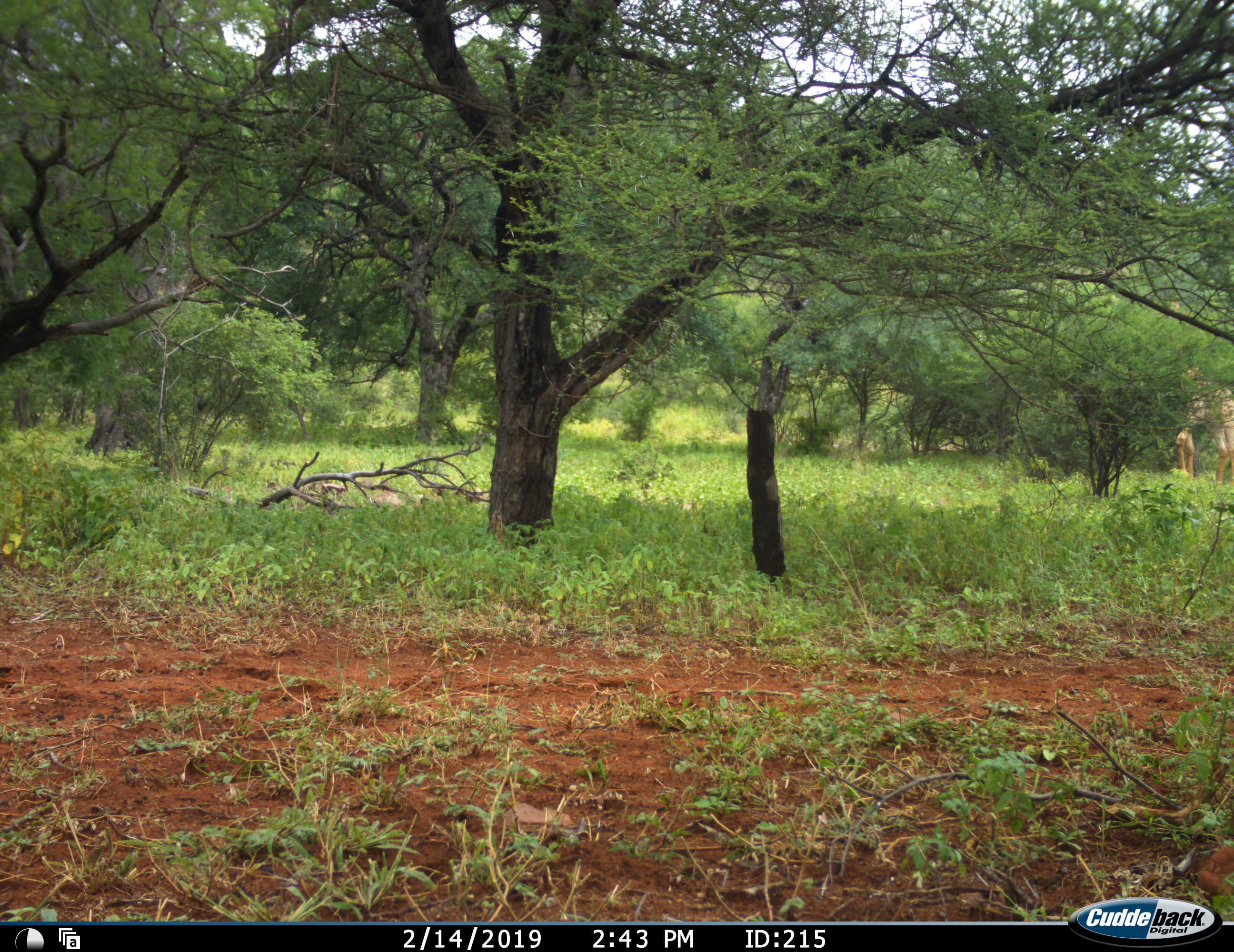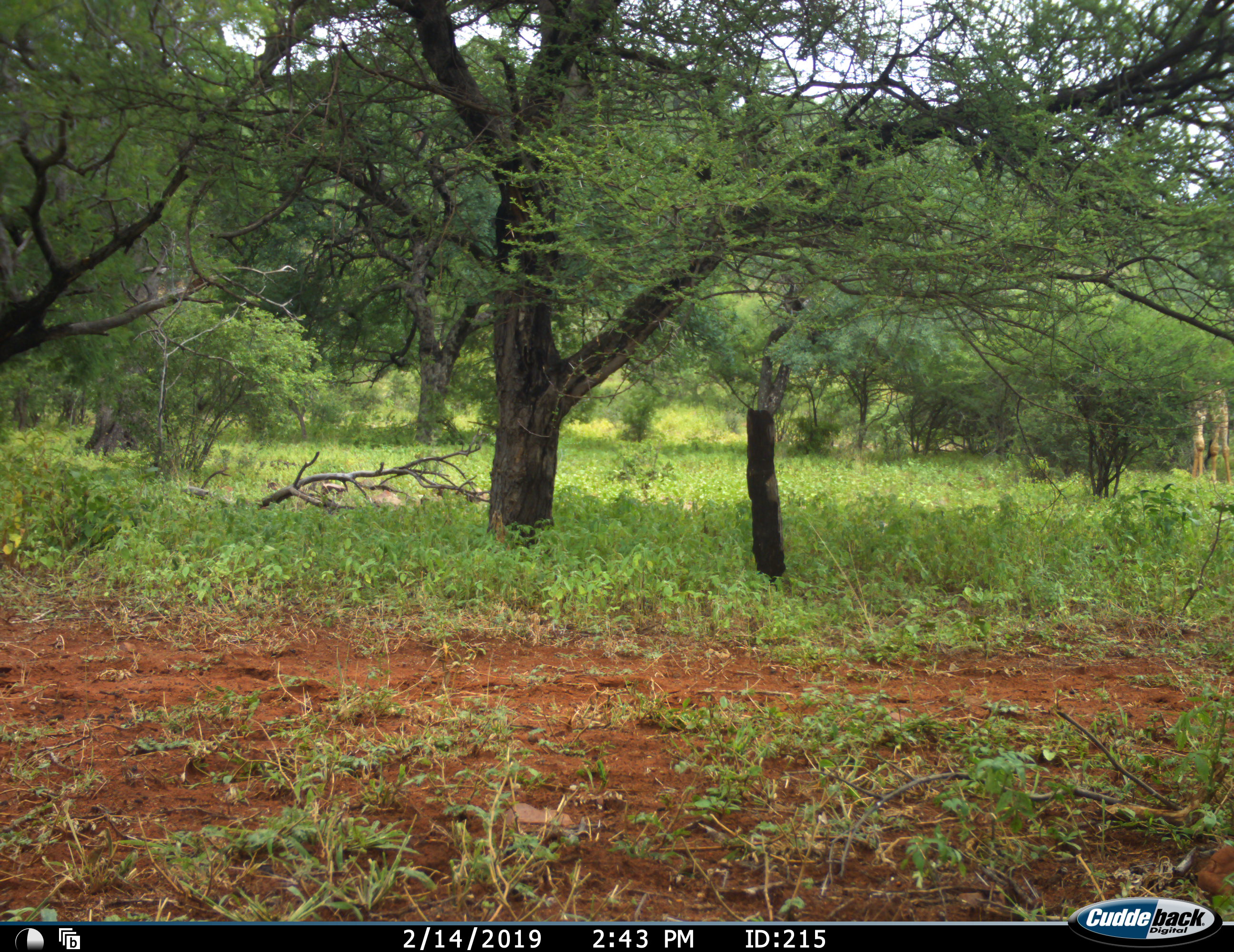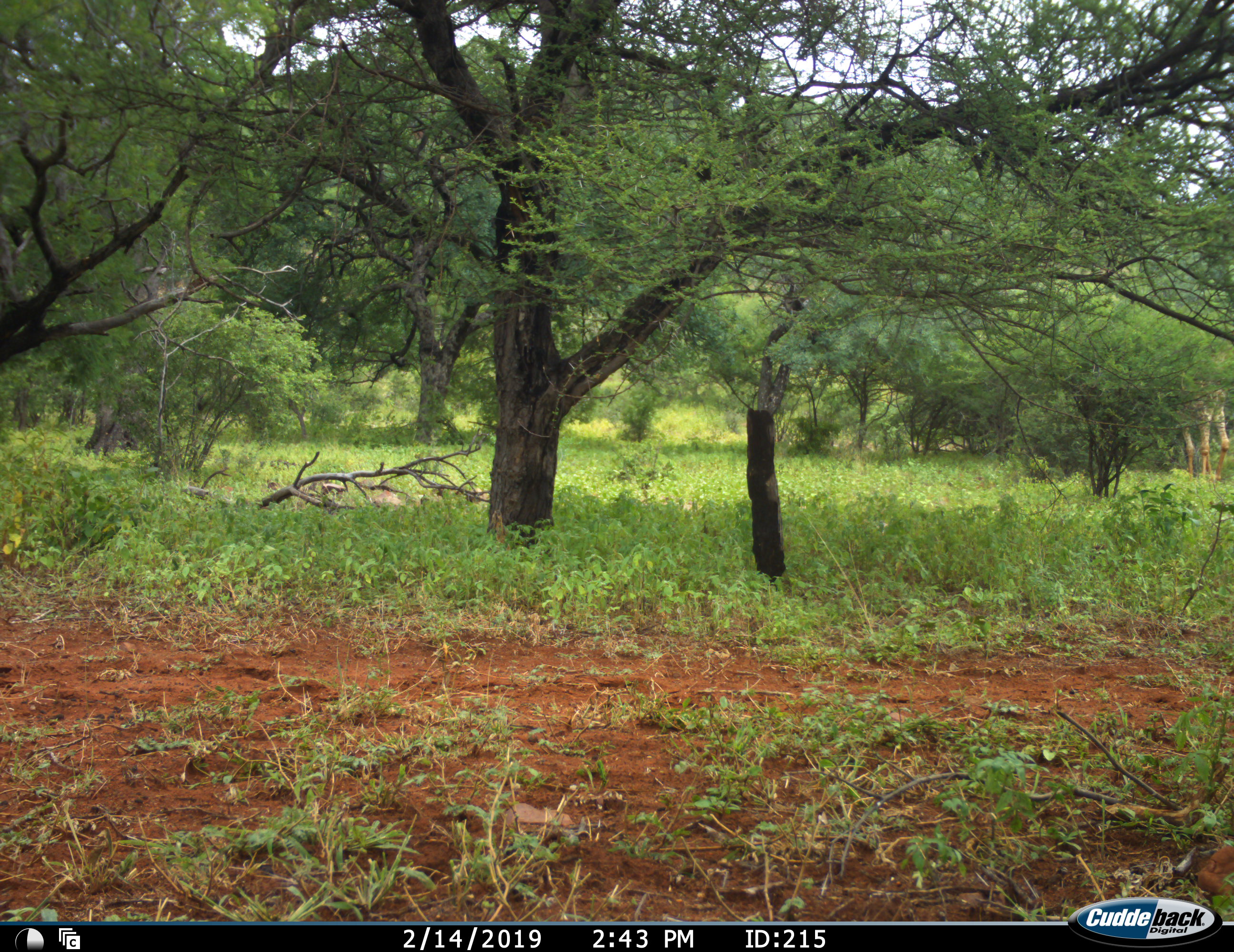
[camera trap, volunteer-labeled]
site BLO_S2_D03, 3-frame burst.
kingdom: Animalia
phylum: Chordata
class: Mammalia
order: Artiodactyla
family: Giraffidae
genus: Giraffa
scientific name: Giraffa camelopardalis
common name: giraffe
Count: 1.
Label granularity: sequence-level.